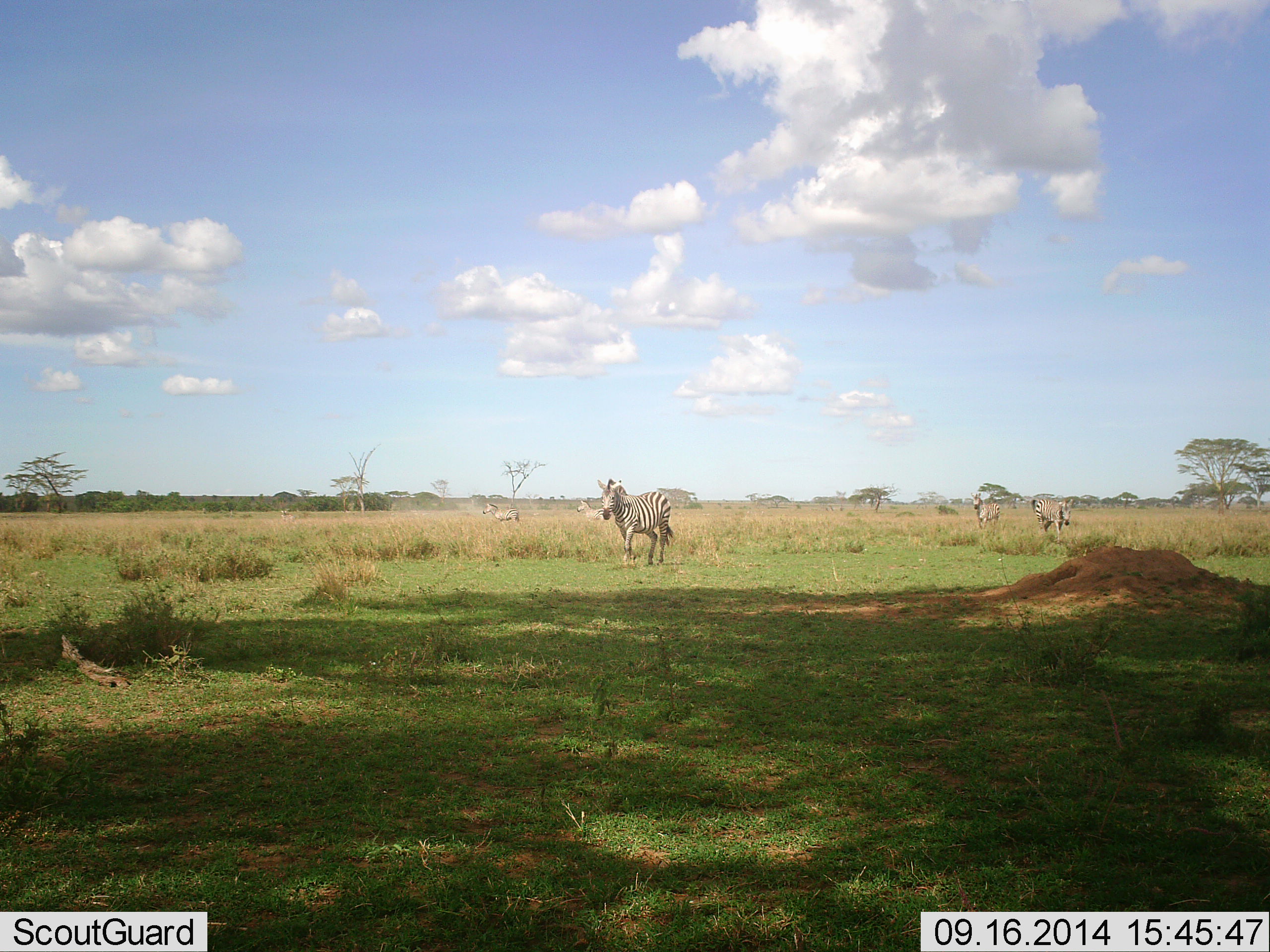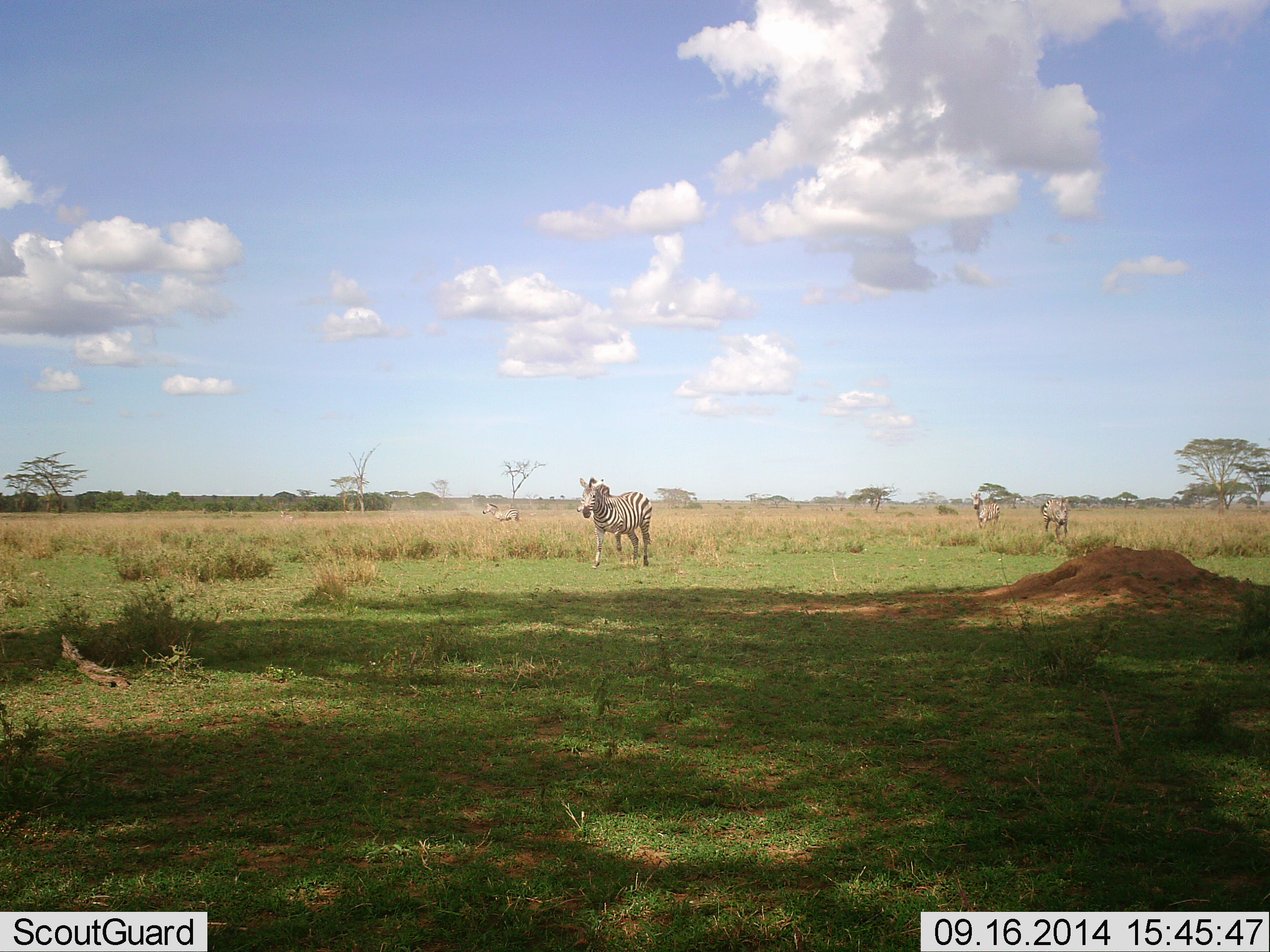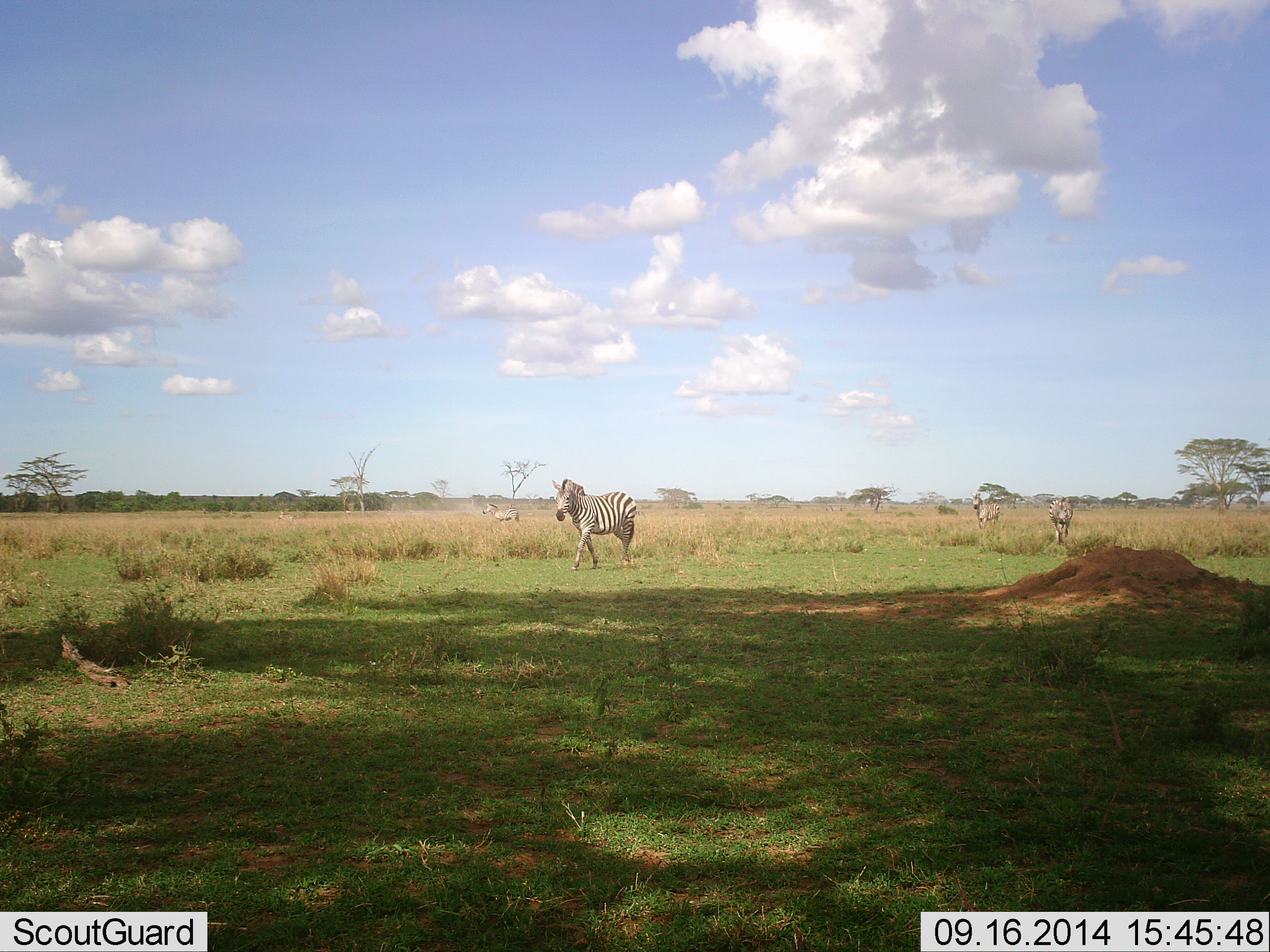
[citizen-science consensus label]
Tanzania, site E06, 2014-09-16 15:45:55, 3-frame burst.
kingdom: Animalia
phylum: Chordata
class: Mammalia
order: Perissodactyla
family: Equidae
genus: Equus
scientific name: Equus quagga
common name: plains zebra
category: zebra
Zebra (plains zebra) (Equus quagga), count 4. Behavior (volunteer vote fractions): standing 80%, resting 0%, moving 90%, interacting 0%. Young present (vote fraction): 0%. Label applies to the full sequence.